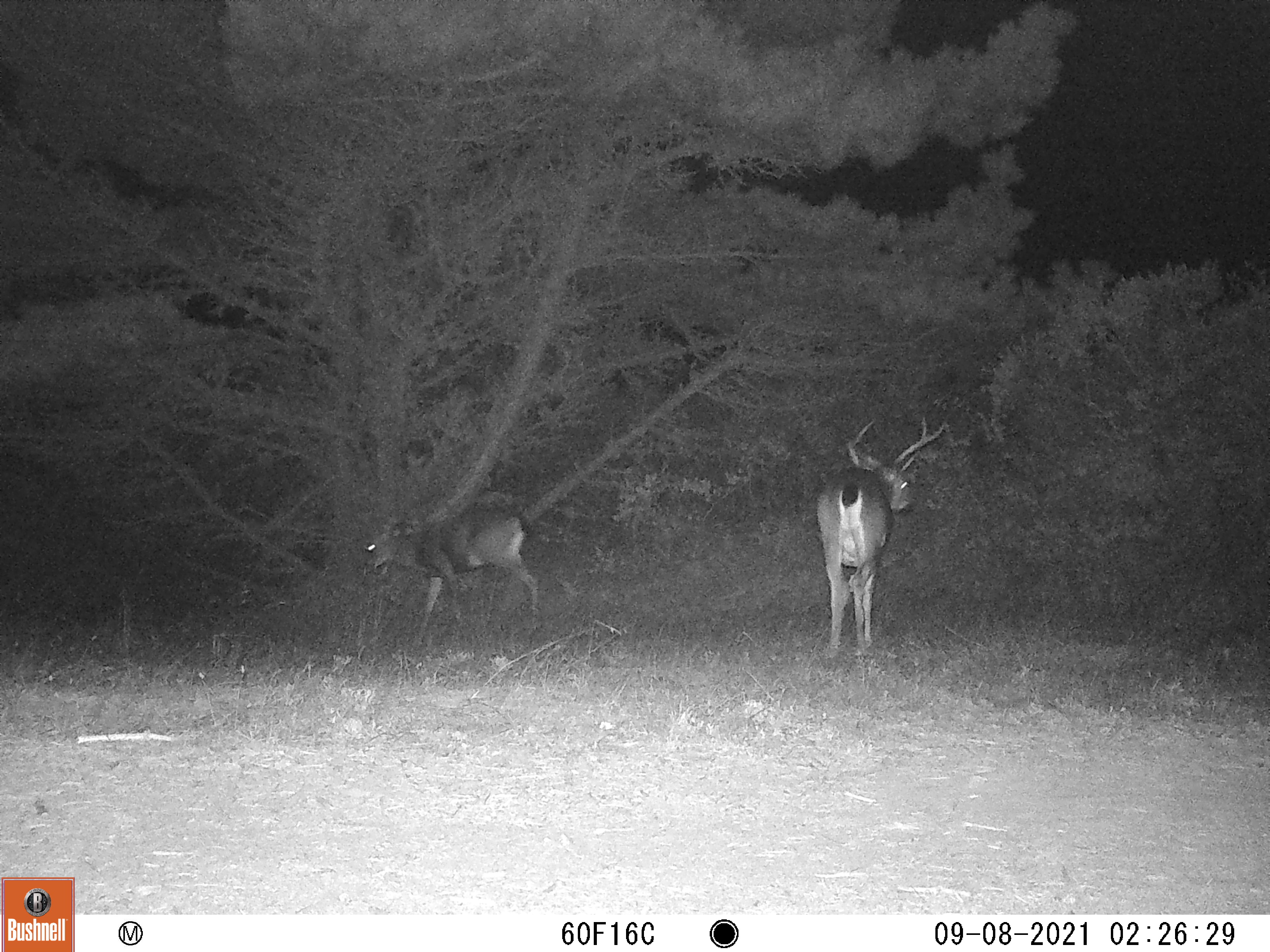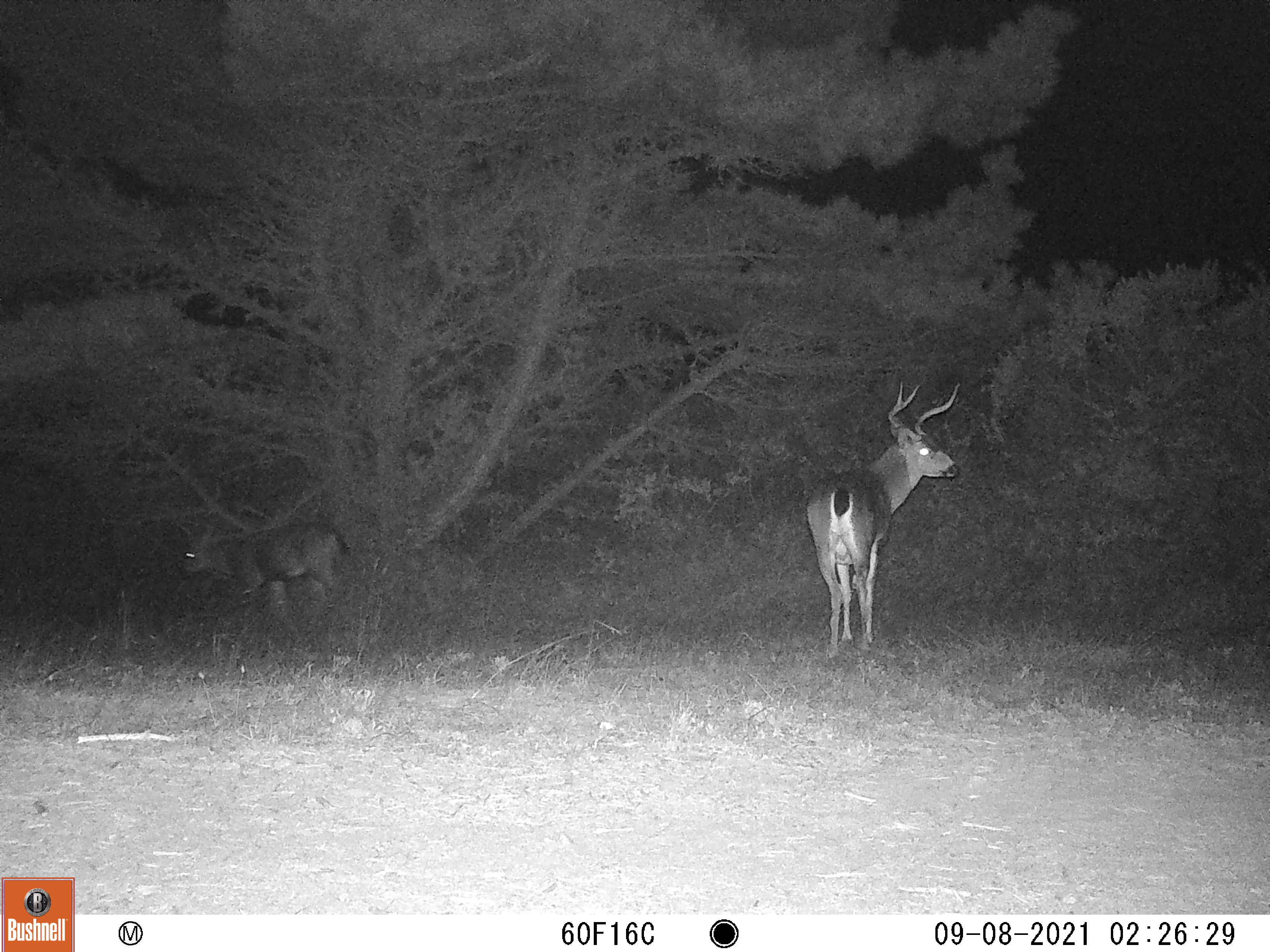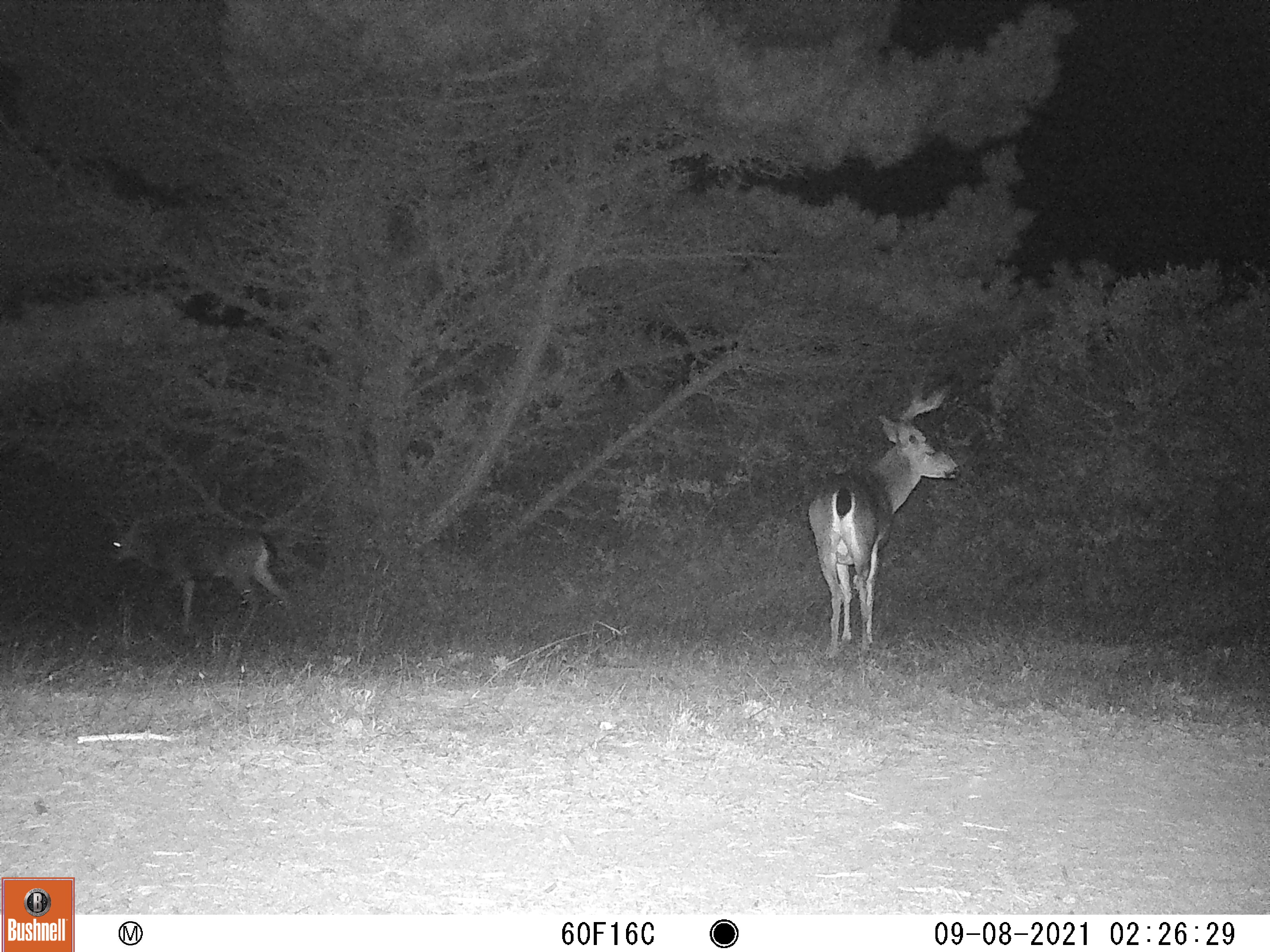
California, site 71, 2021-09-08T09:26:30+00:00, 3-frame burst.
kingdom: Animalia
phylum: Chordata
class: Mammalia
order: Artiodactyla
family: Cervidae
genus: Odocoileus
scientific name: Odocoileus hemionus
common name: mule deer